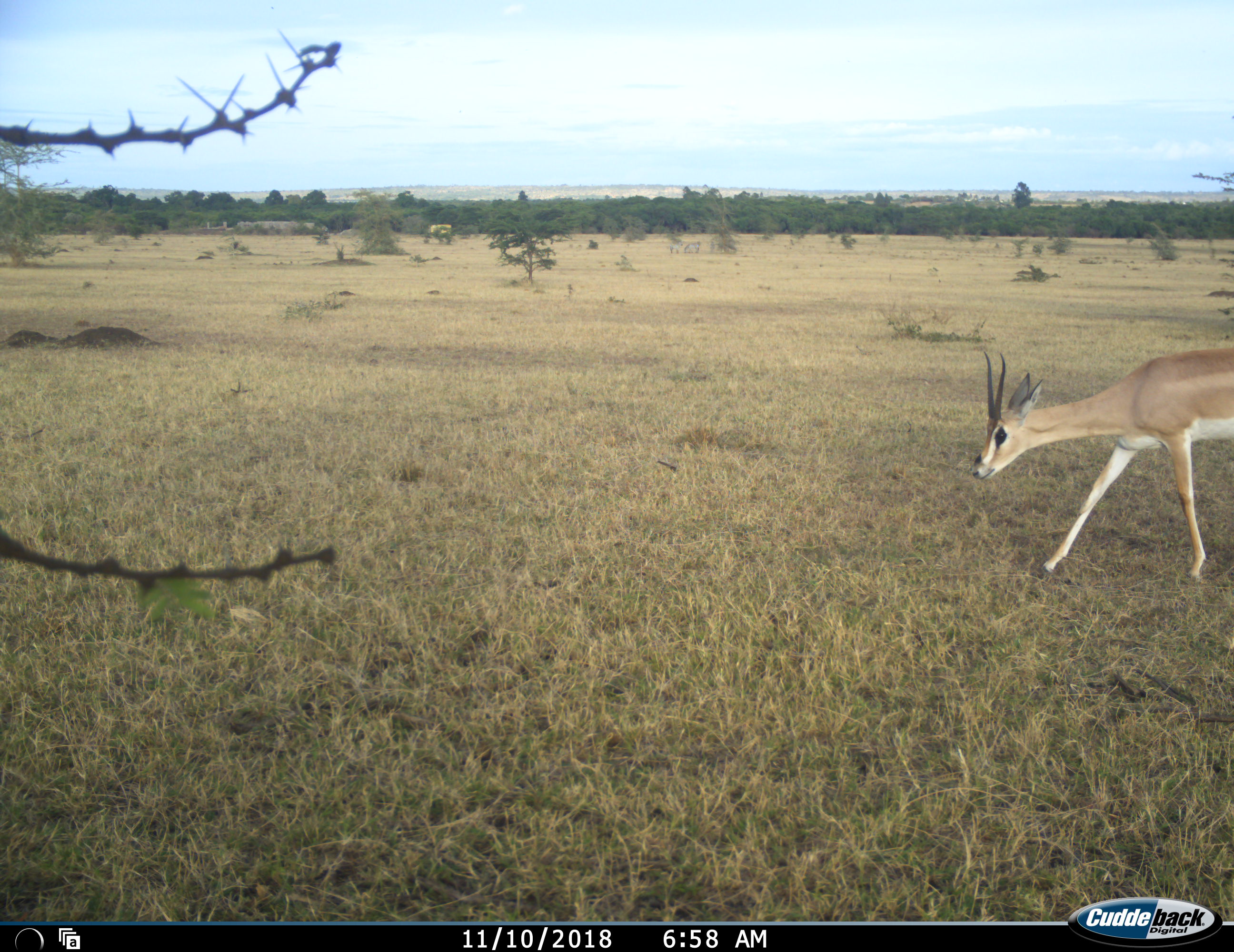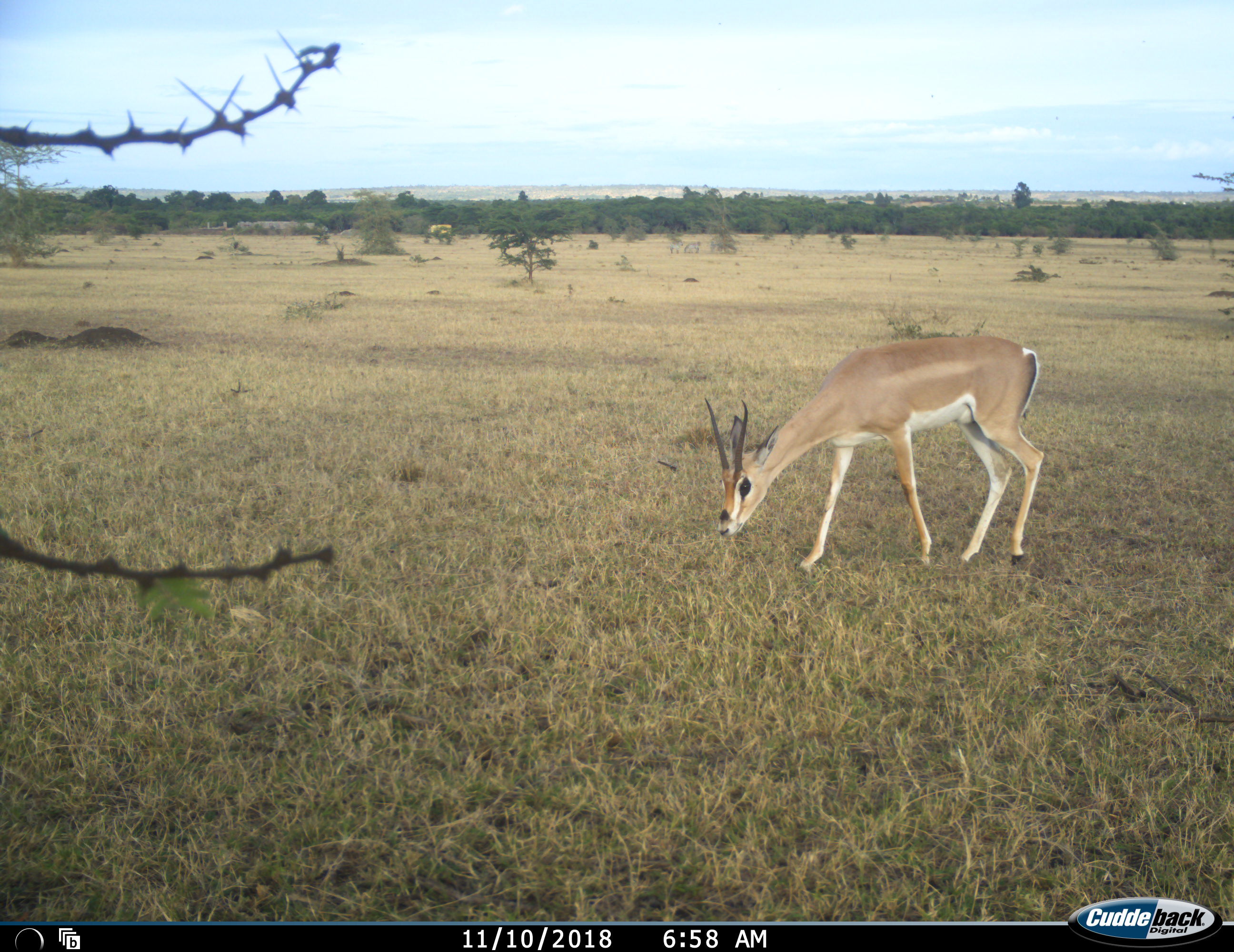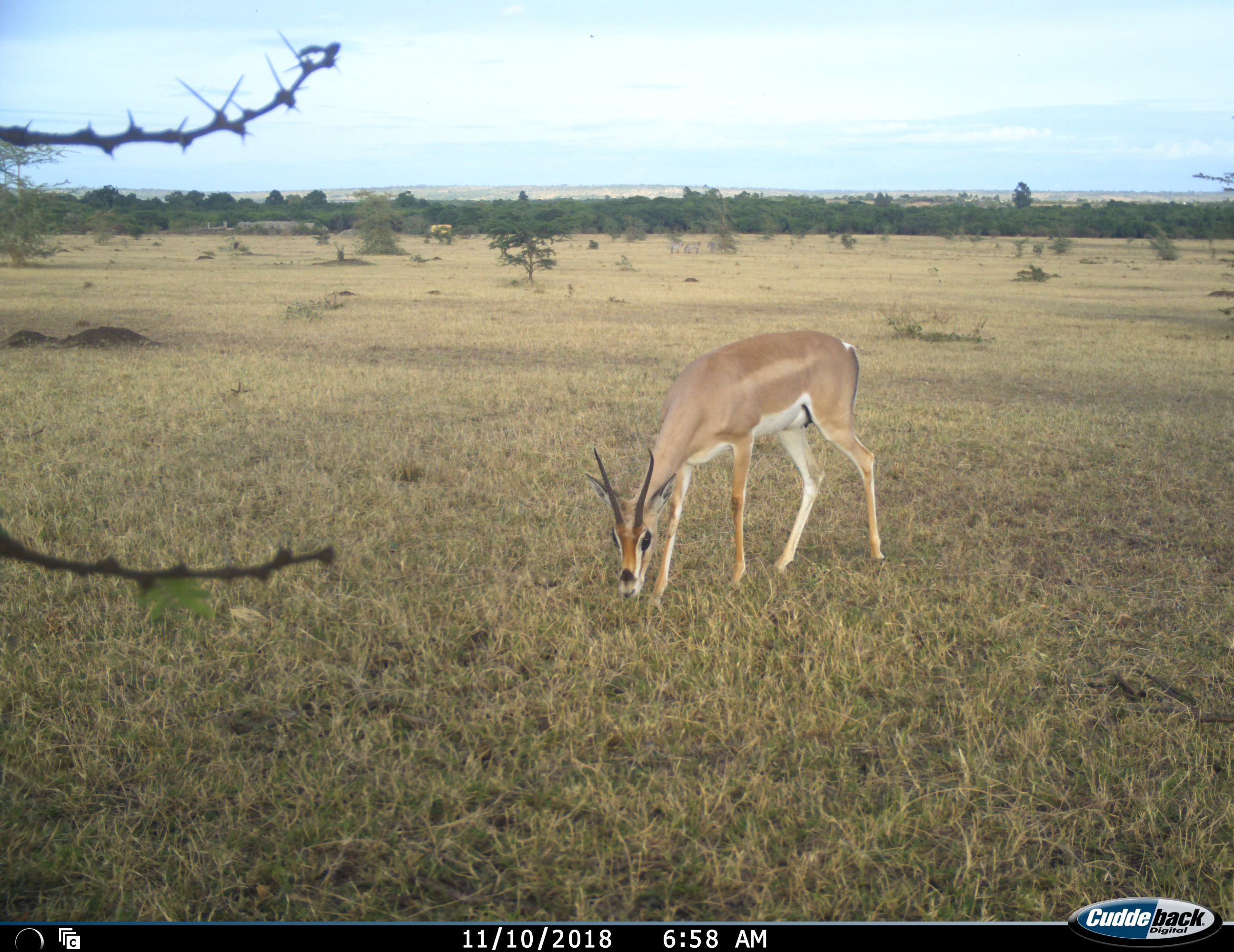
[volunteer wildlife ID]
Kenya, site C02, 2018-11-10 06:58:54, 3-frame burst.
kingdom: Animalia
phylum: Chordata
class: Mammalia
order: Artiodactyla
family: Bovidae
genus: Nanger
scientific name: Nanger granti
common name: grant's gazelle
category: gazellegrants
Gazellegrants (grant's gazelle) (Nanger granti), count 1. Behavior (volunteer vote fractions): standing 0%, resting 0%, moving 88%, interacting 0%. Young present (vote fraction): 0%. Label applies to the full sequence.